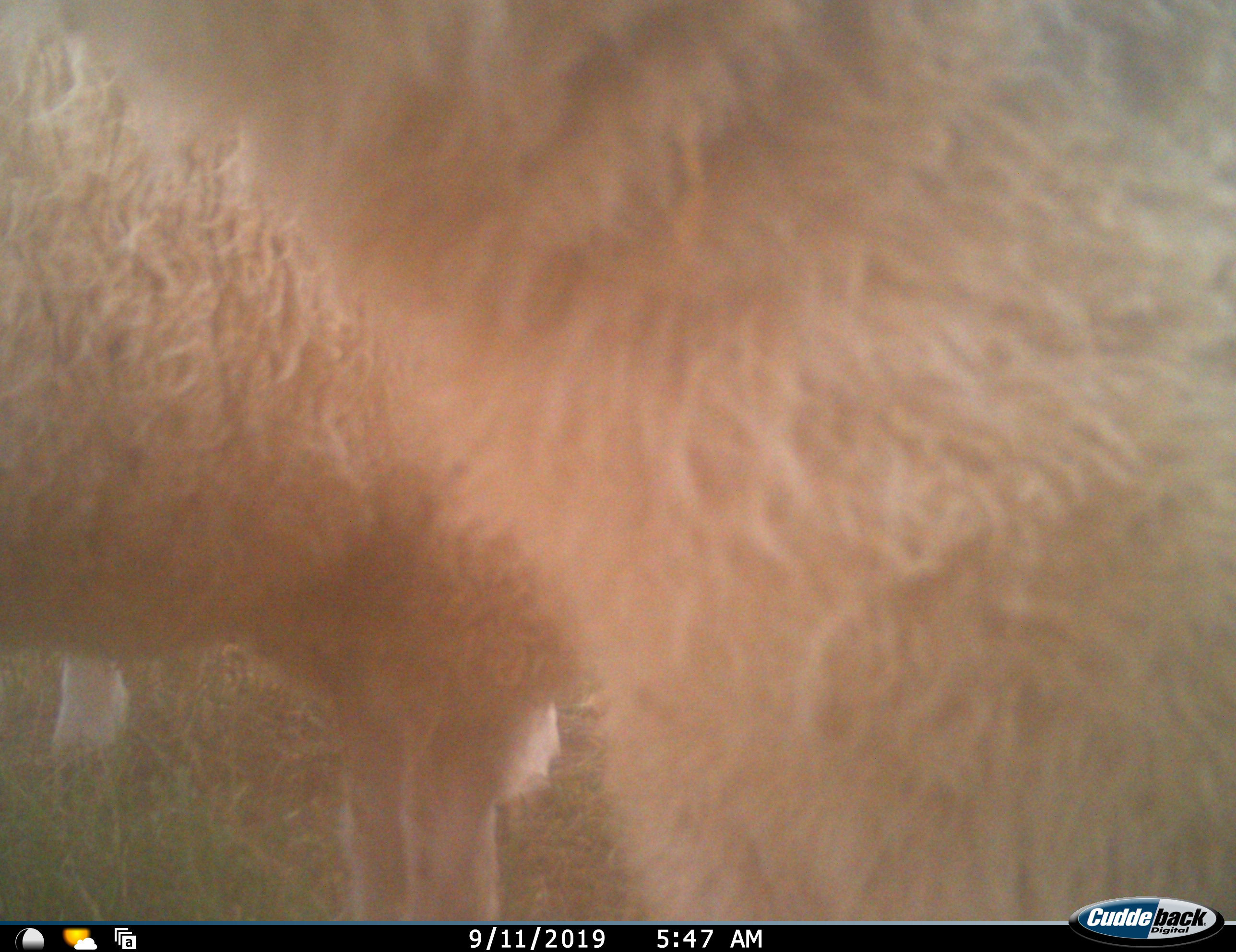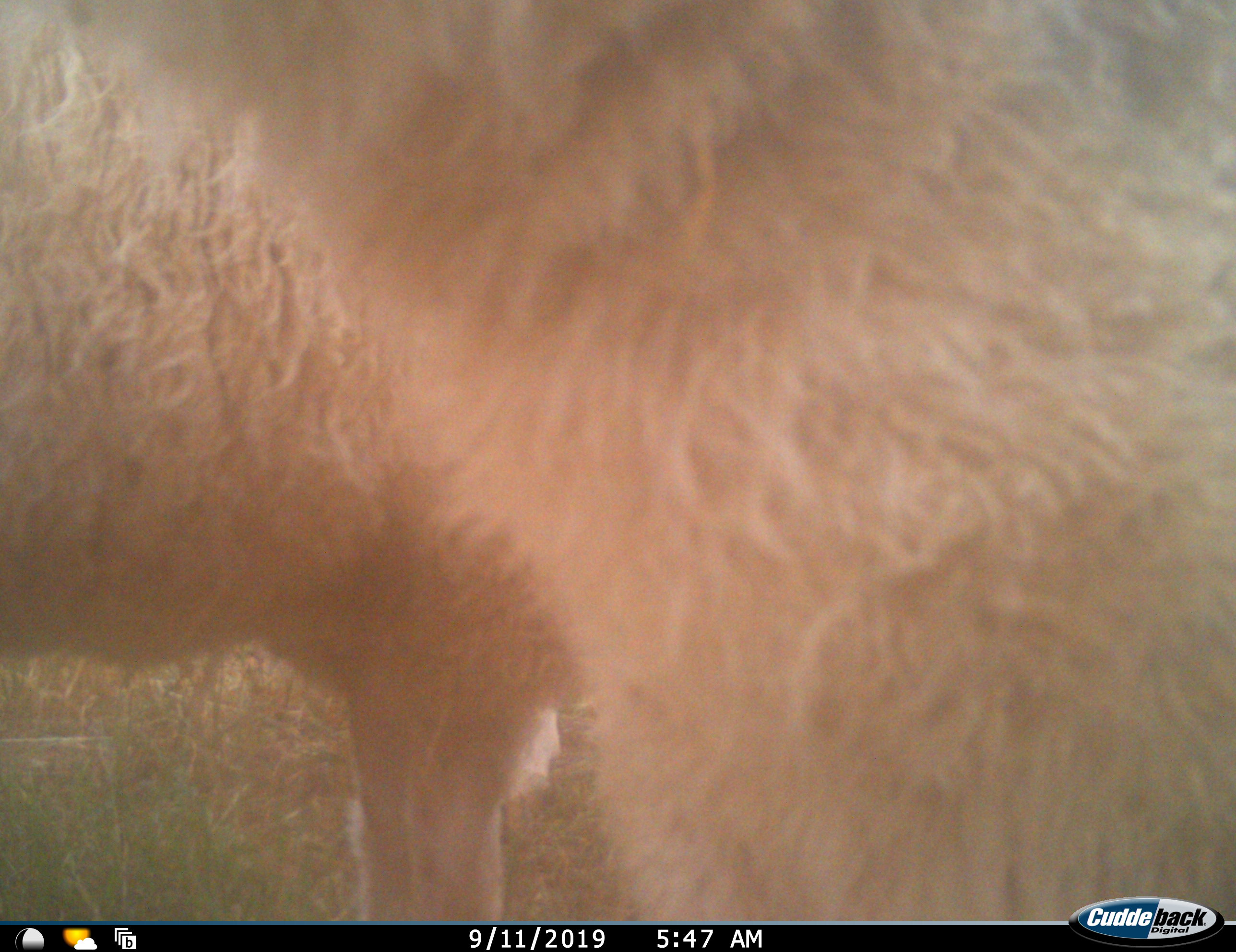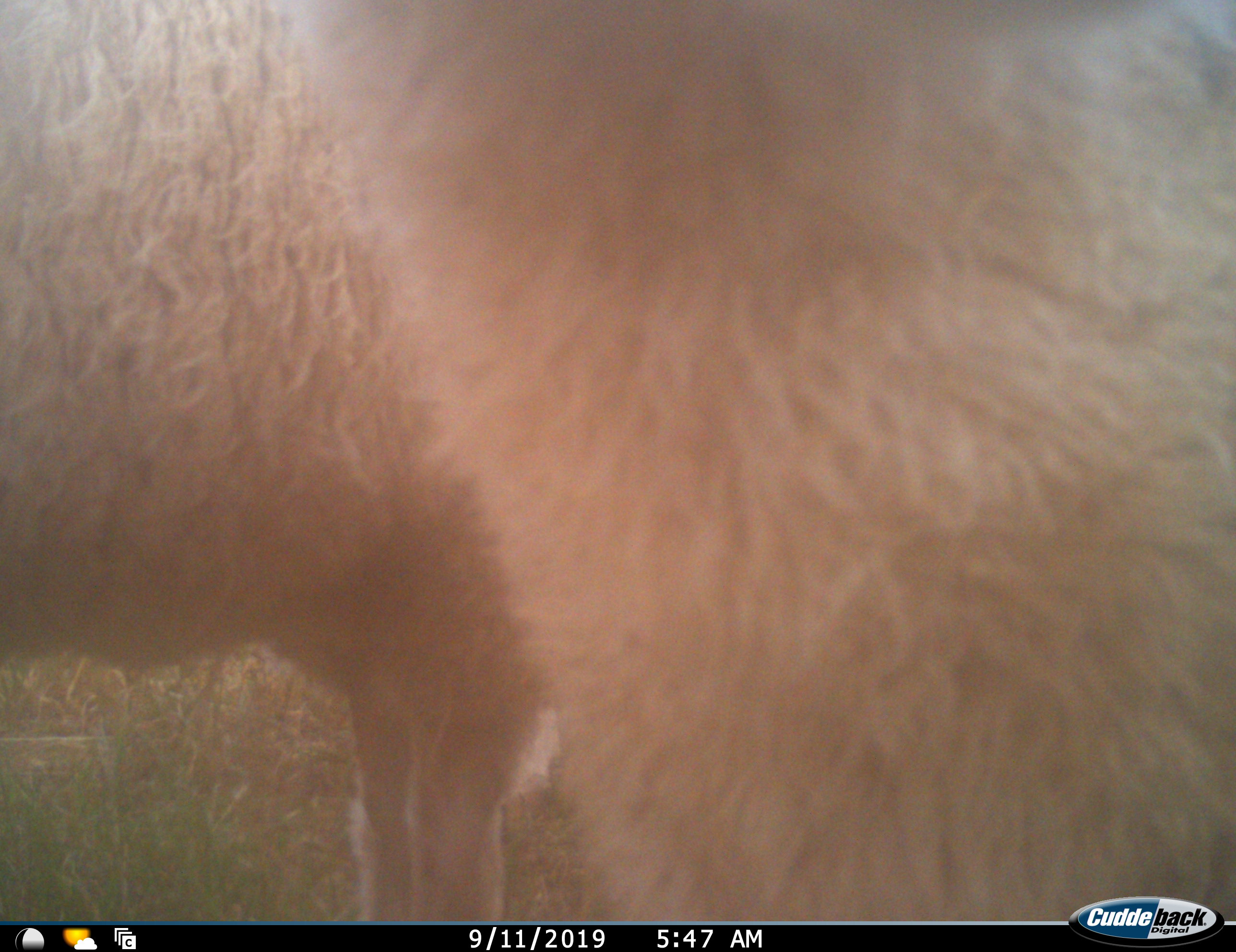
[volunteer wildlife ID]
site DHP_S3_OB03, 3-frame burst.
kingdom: Animalia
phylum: Chordata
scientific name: Vertebrata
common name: domestic animal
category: domesticanimal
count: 3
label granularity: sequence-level